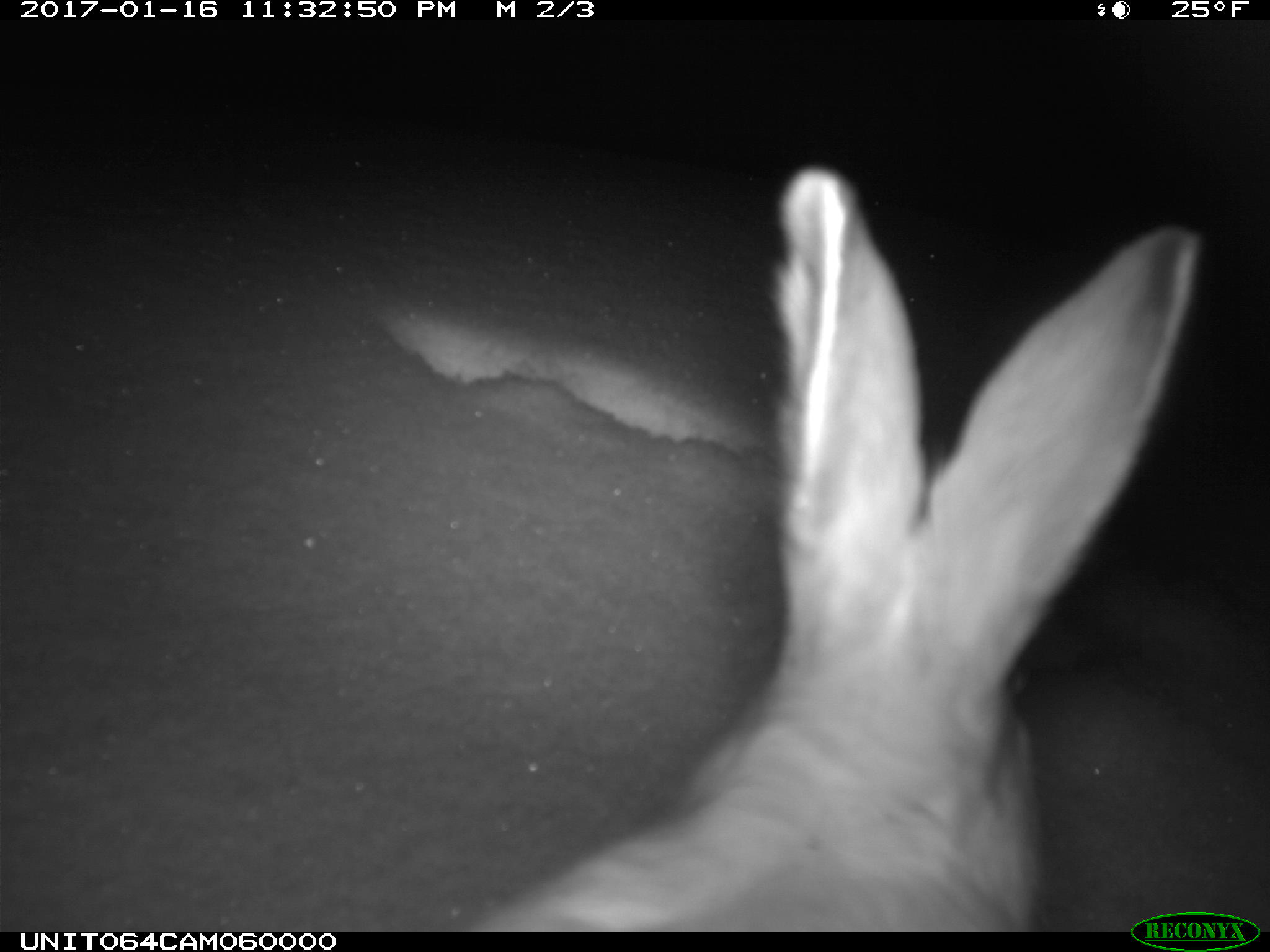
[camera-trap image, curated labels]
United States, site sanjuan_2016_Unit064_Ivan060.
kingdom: Animalia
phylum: Chordata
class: Mammalia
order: Lagomorpha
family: Leporidae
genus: Lepus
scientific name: Lepus americanus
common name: snowshoe hare